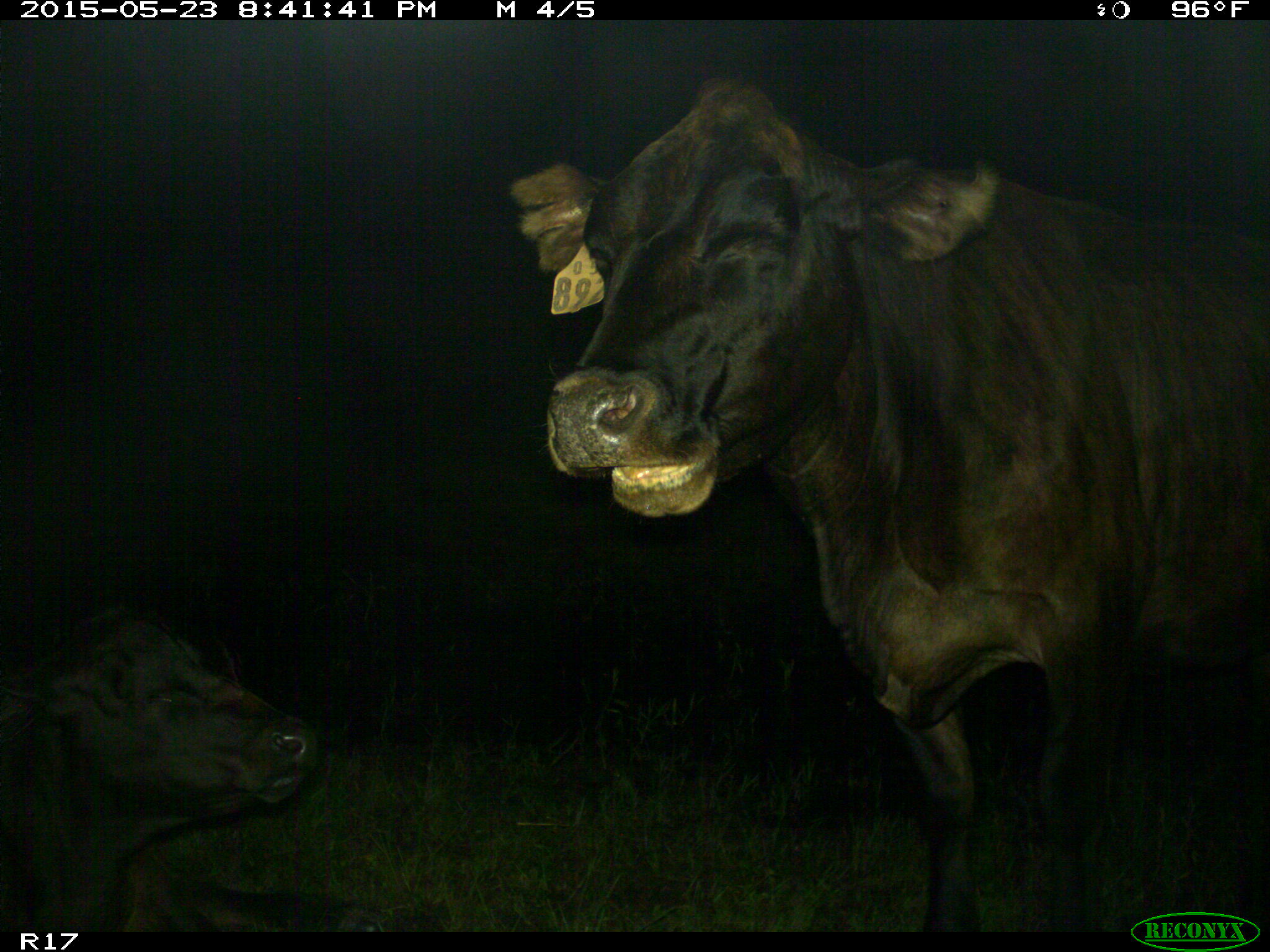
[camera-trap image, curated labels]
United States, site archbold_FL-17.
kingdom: Animalia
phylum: Chordata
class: Mammalia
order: Artiodactyla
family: Bovidae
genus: Bos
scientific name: Bos taurus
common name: domestic cow